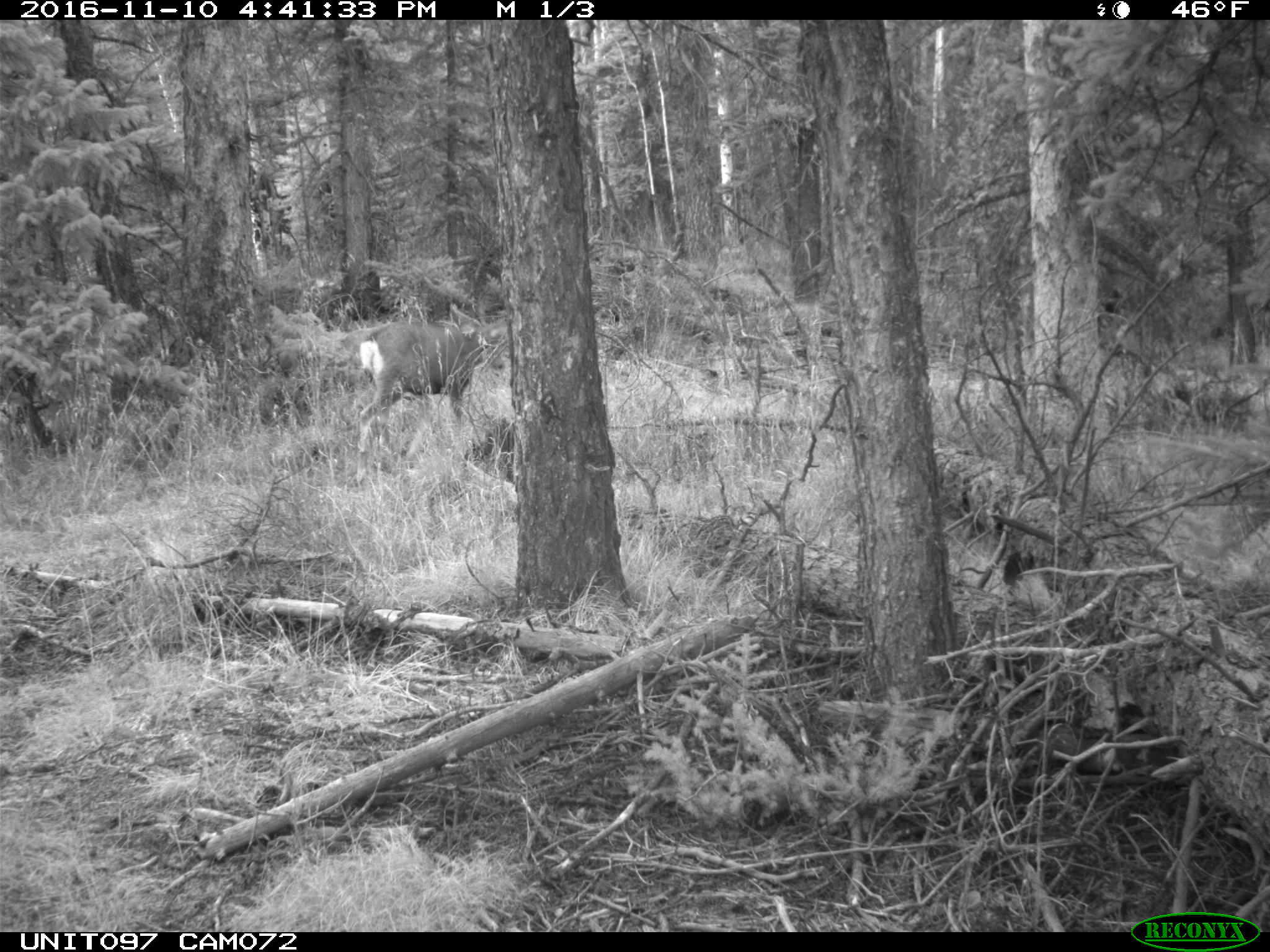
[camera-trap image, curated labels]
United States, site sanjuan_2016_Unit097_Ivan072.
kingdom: Animalia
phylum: Chordata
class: Mammalia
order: Artiodactyla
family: Cervidae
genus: Odocoileus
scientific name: Odocoileus hemionus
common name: mule deer